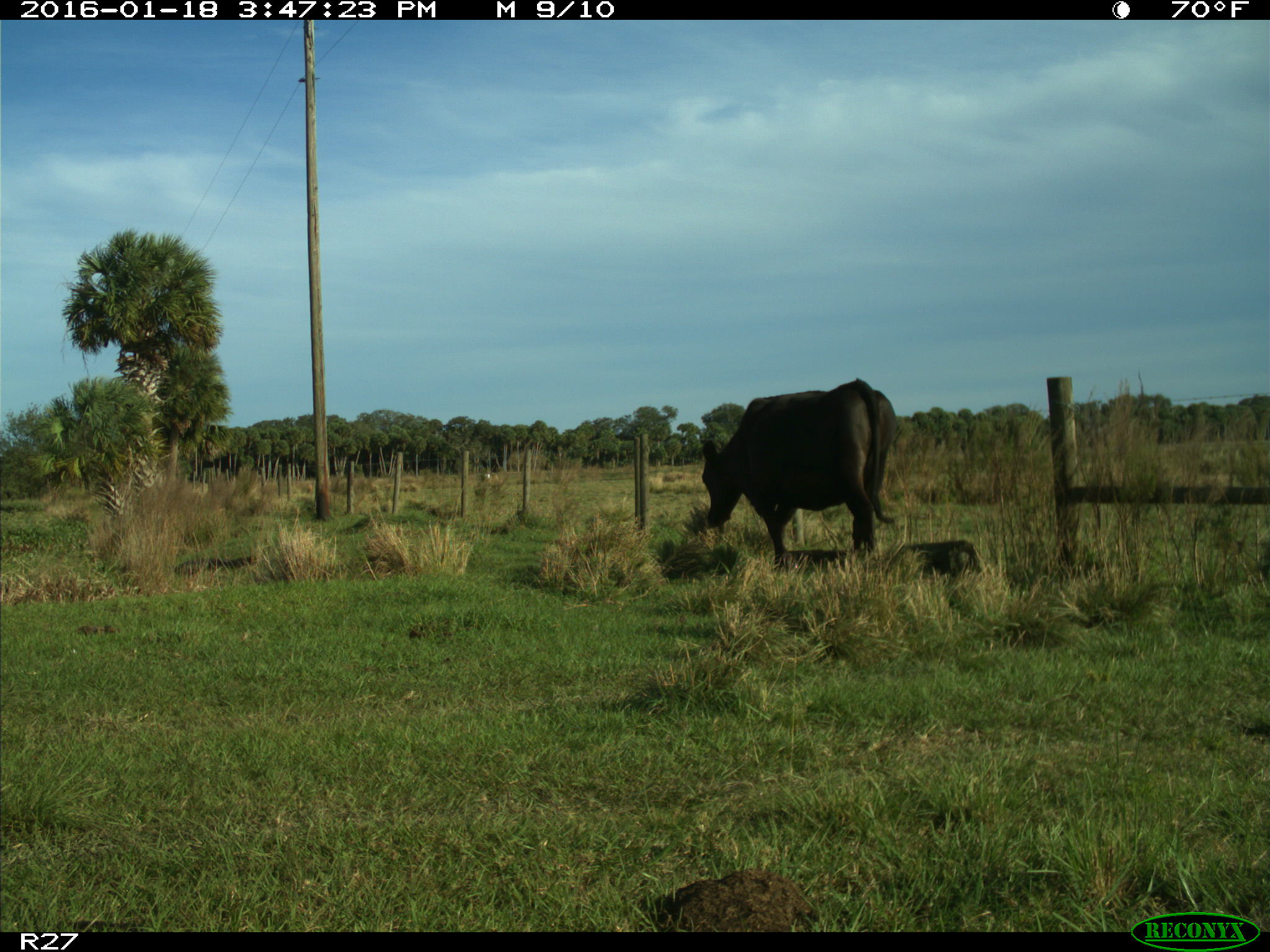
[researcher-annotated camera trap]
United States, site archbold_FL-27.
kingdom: Animalia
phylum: Chordata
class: Mammalia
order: Artiodactyla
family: Bovidae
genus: Bos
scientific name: Bos taurus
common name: domestic cow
Bos taurus (domestic cow).